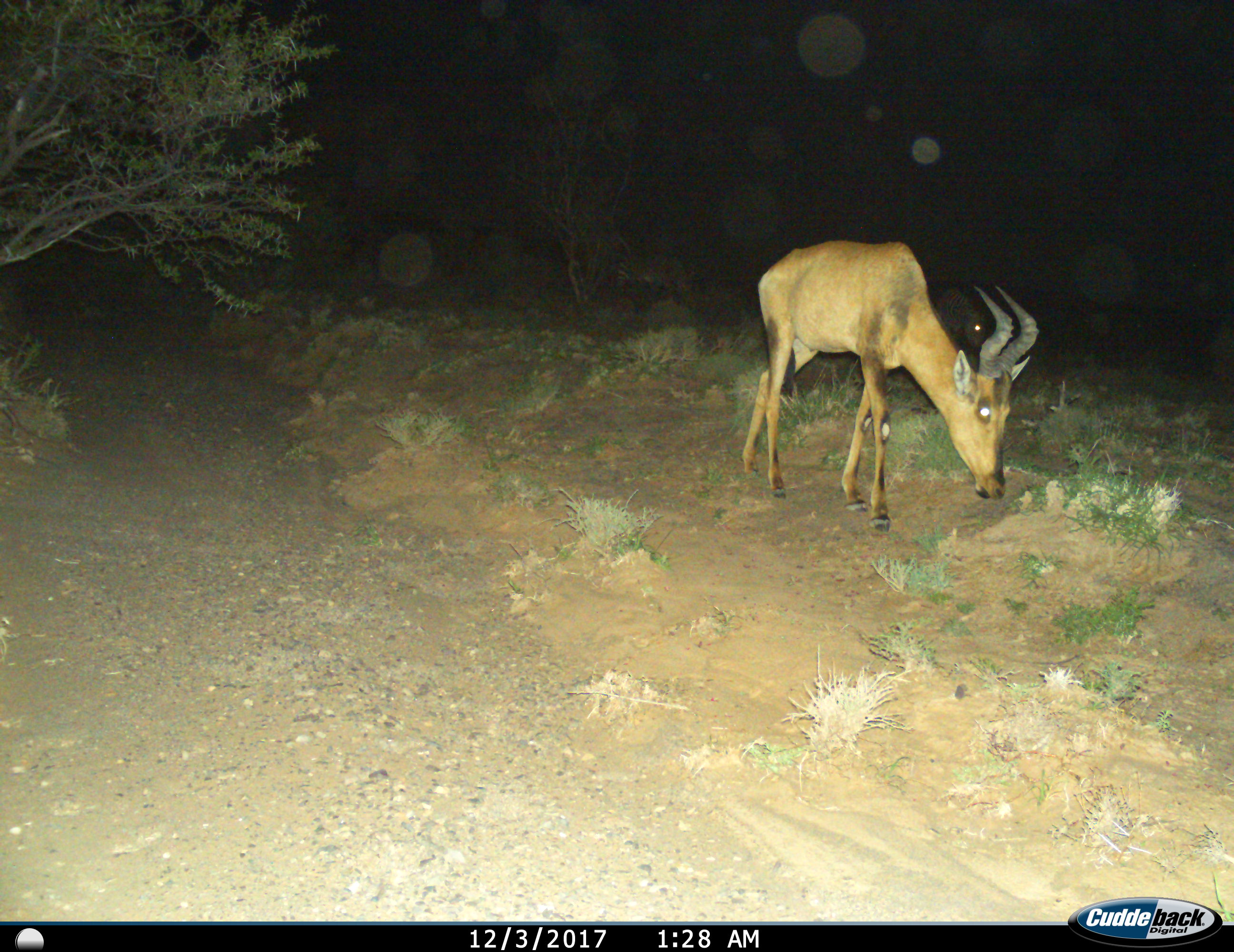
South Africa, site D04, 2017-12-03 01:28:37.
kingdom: Animalia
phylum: Chordata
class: Mammalia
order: Artiodactyla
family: Bovidae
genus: Alcelaphus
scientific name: Alcelaphus buselaphus caama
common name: red hartebeest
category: hartebeestred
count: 1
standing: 40%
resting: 0%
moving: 30%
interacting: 0%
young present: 0%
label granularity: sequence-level